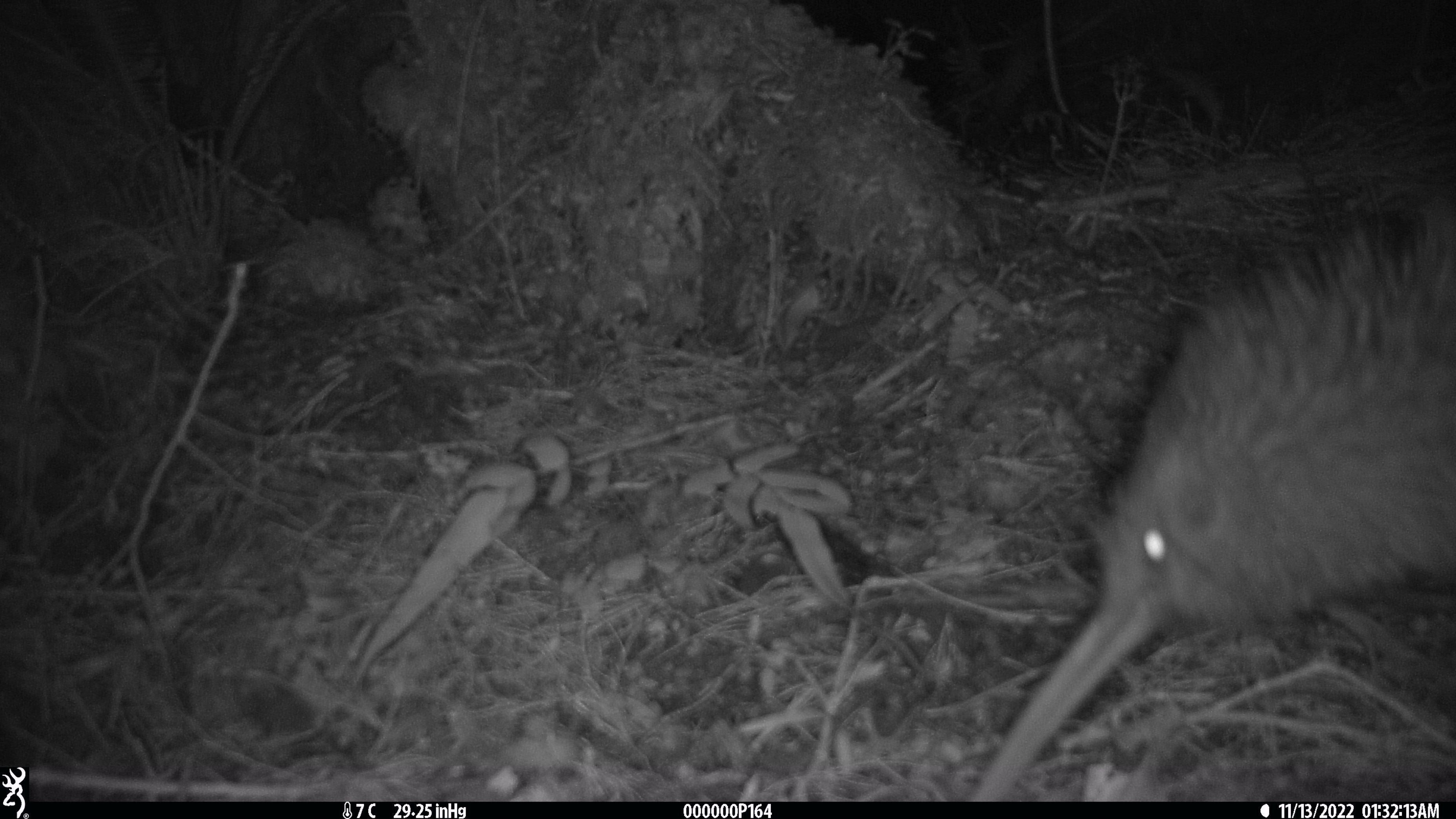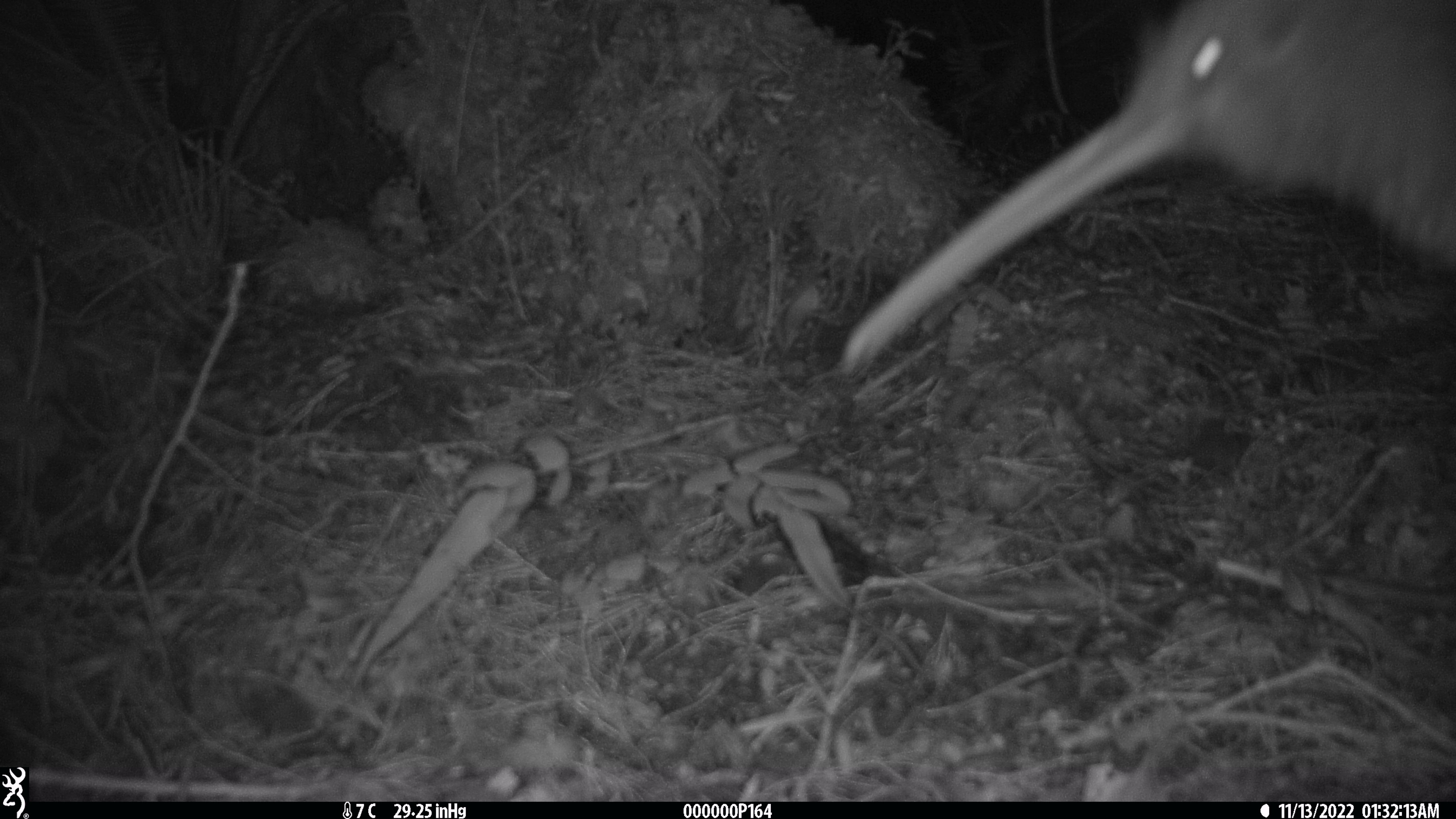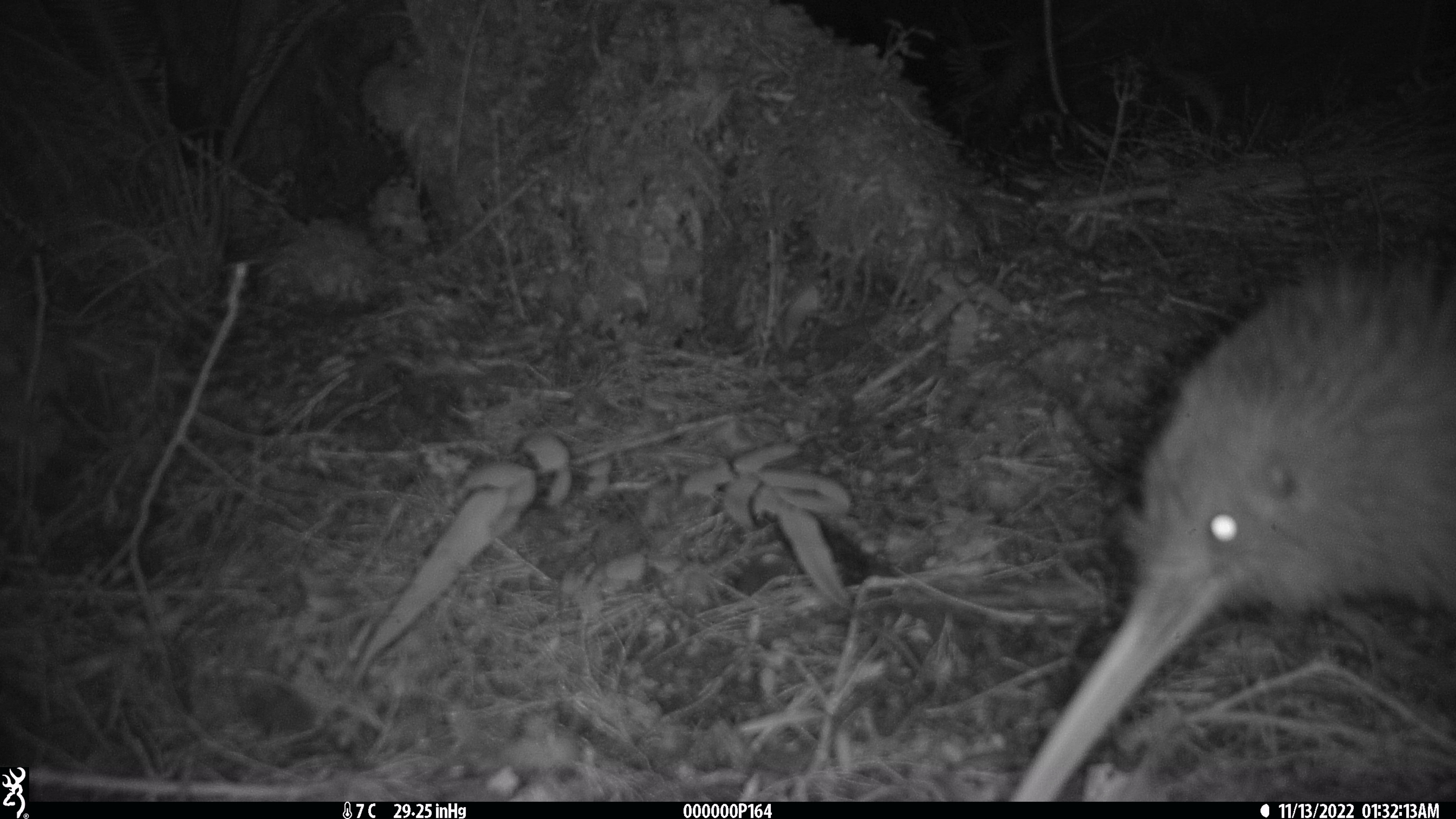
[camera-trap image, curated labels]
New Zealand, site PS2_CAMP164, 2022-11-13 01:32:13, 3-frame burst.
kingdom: Animalia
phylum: Chordata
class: Aves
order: Apterygiformes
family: Apterygidae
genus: Apteryx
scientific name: Apteryx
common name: kiwi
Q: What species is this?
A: Kiwi (Apteryx).